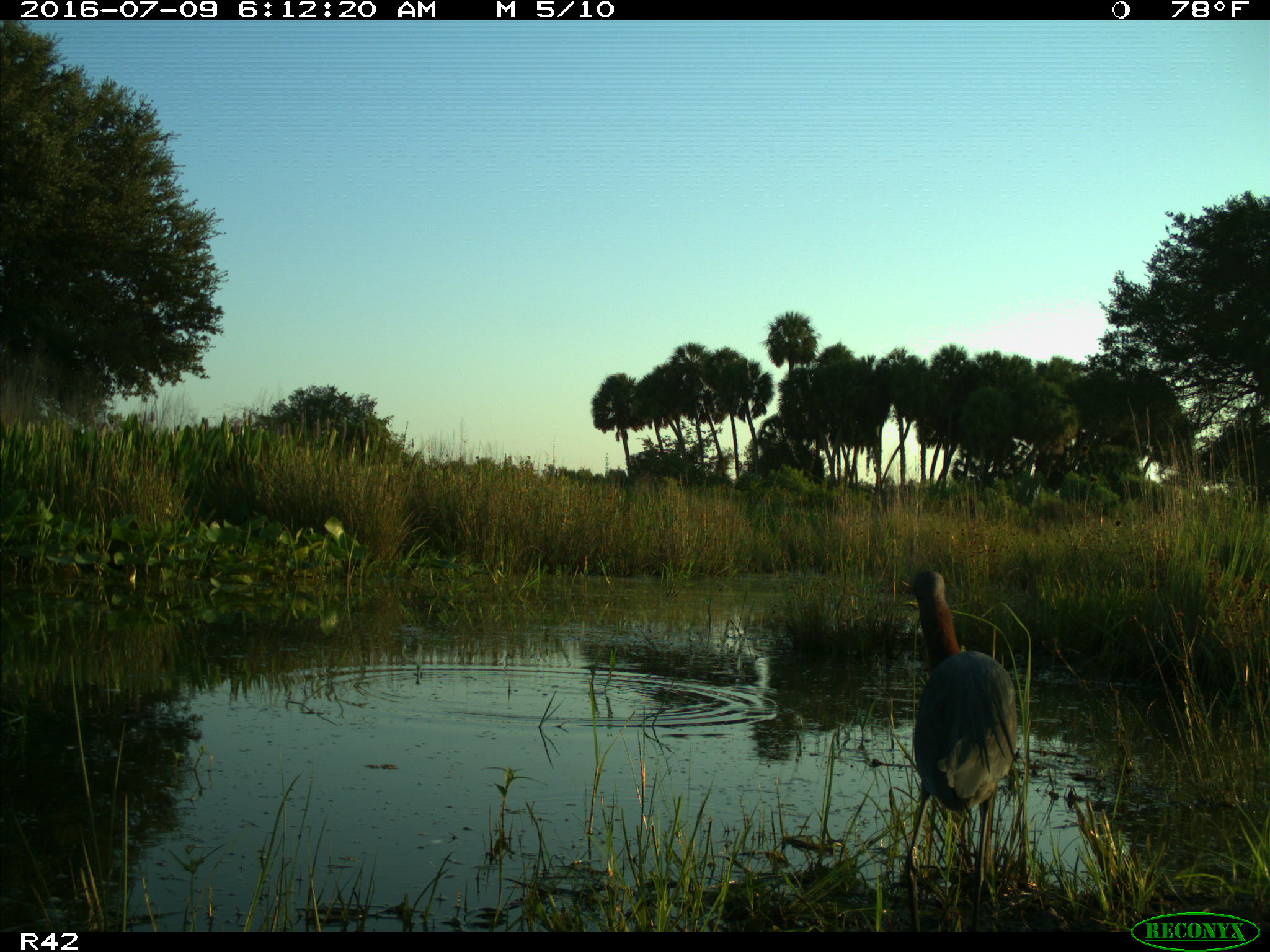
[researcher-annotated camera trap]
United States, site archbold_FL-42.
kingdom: Animalia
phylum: Chordata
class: Aves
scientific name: Aves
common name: birds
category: unidentified bird